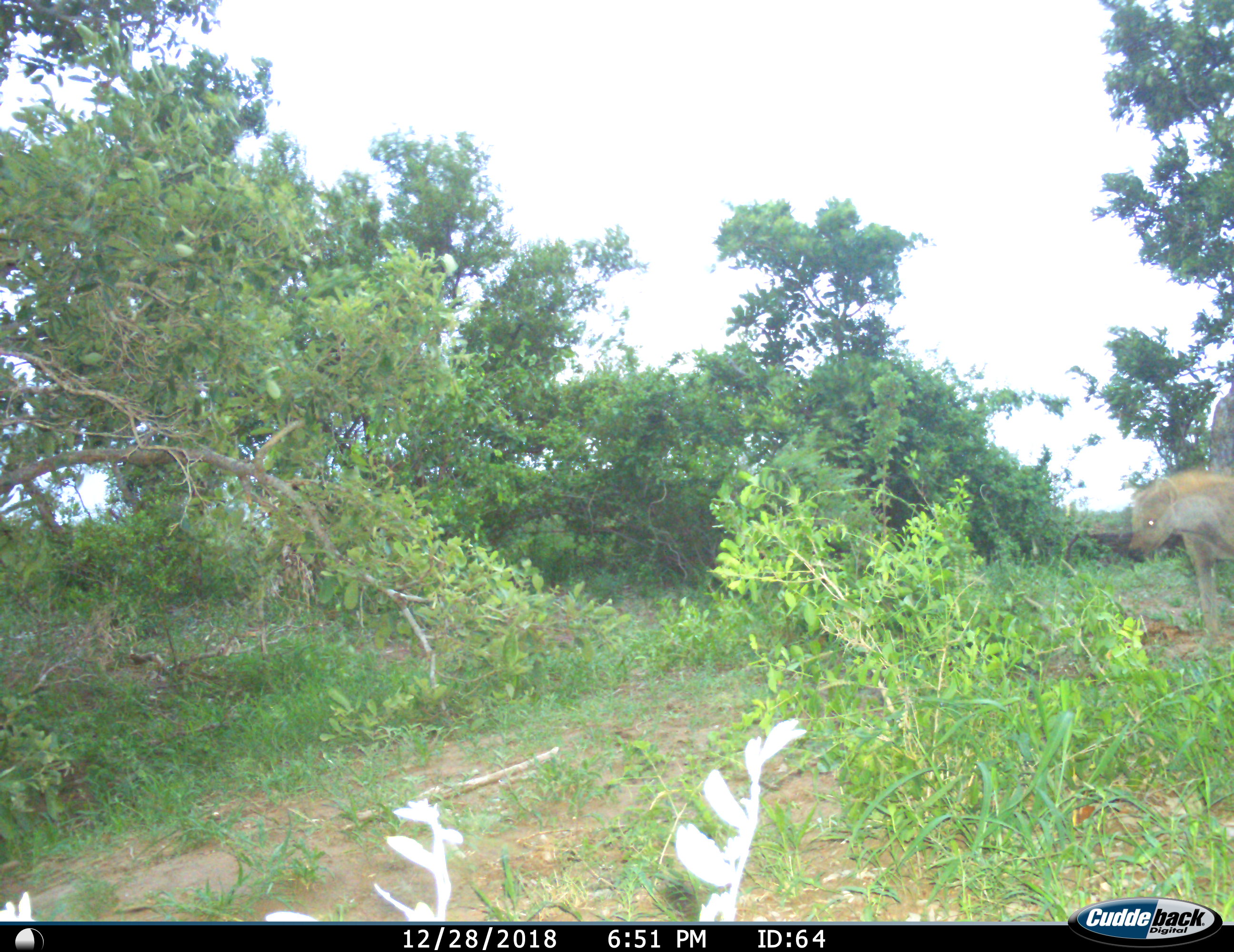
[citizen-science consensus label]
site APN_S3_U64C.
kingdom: Animalia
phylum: Chordata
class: Mammalia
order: Carnivora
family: Hyaenidae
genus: Crocuta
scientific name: Crocuta crocuta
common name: spotted hyena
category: hyenaspotted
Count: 1.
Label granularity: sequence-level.